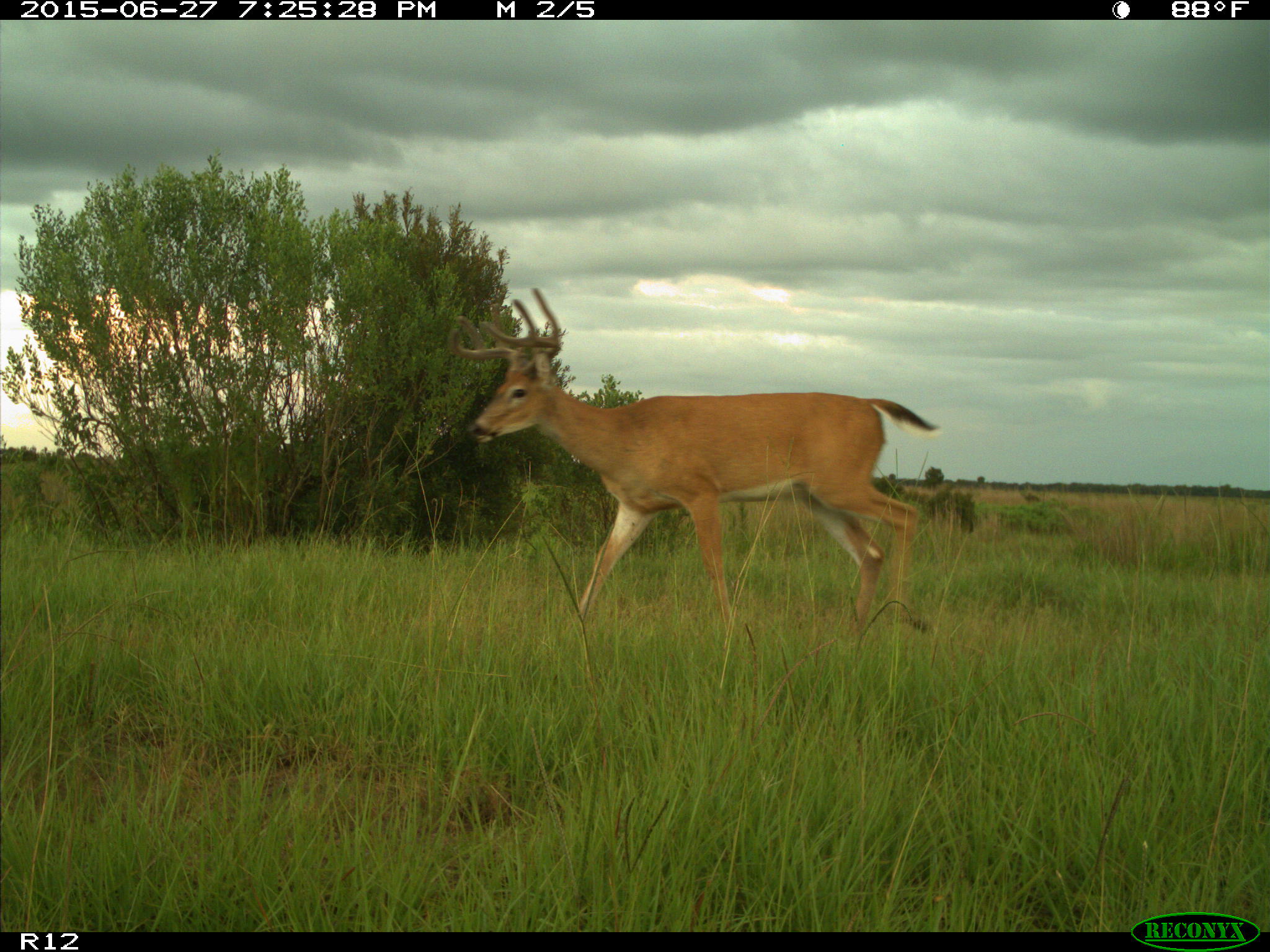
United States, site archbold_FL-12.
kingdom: Animalia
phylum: Chordata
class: Mammalia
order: Artiodactyla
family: Cervidae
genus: Odocoileus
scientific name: Odocoileus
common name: deer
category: unidentified deer